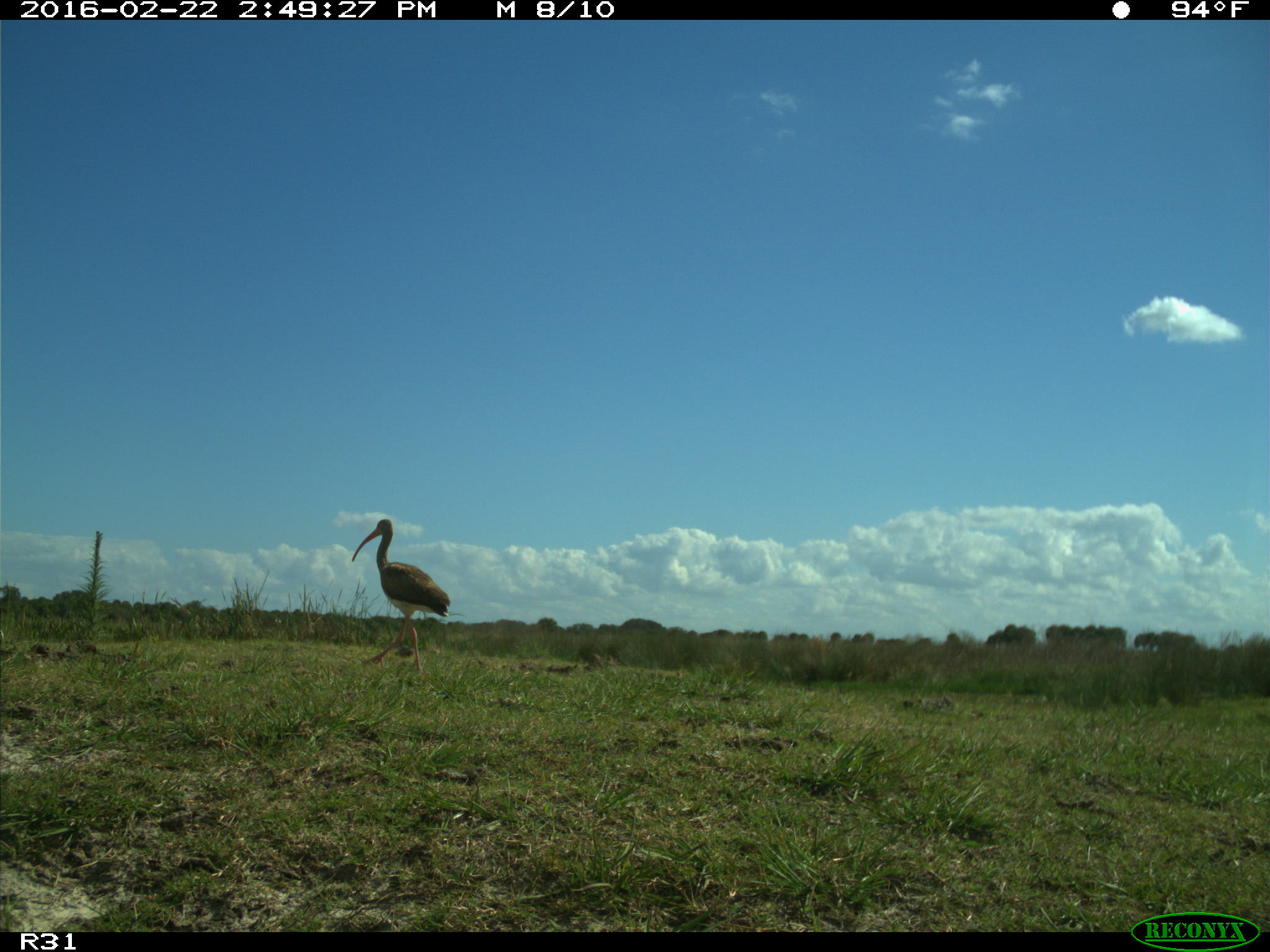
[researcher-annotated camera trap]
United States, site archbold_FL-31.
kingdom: Animalia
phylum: Chordata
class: Aves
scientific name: Aves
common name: birds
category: unidentified bird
Unidentified bird (birds) (Aves).